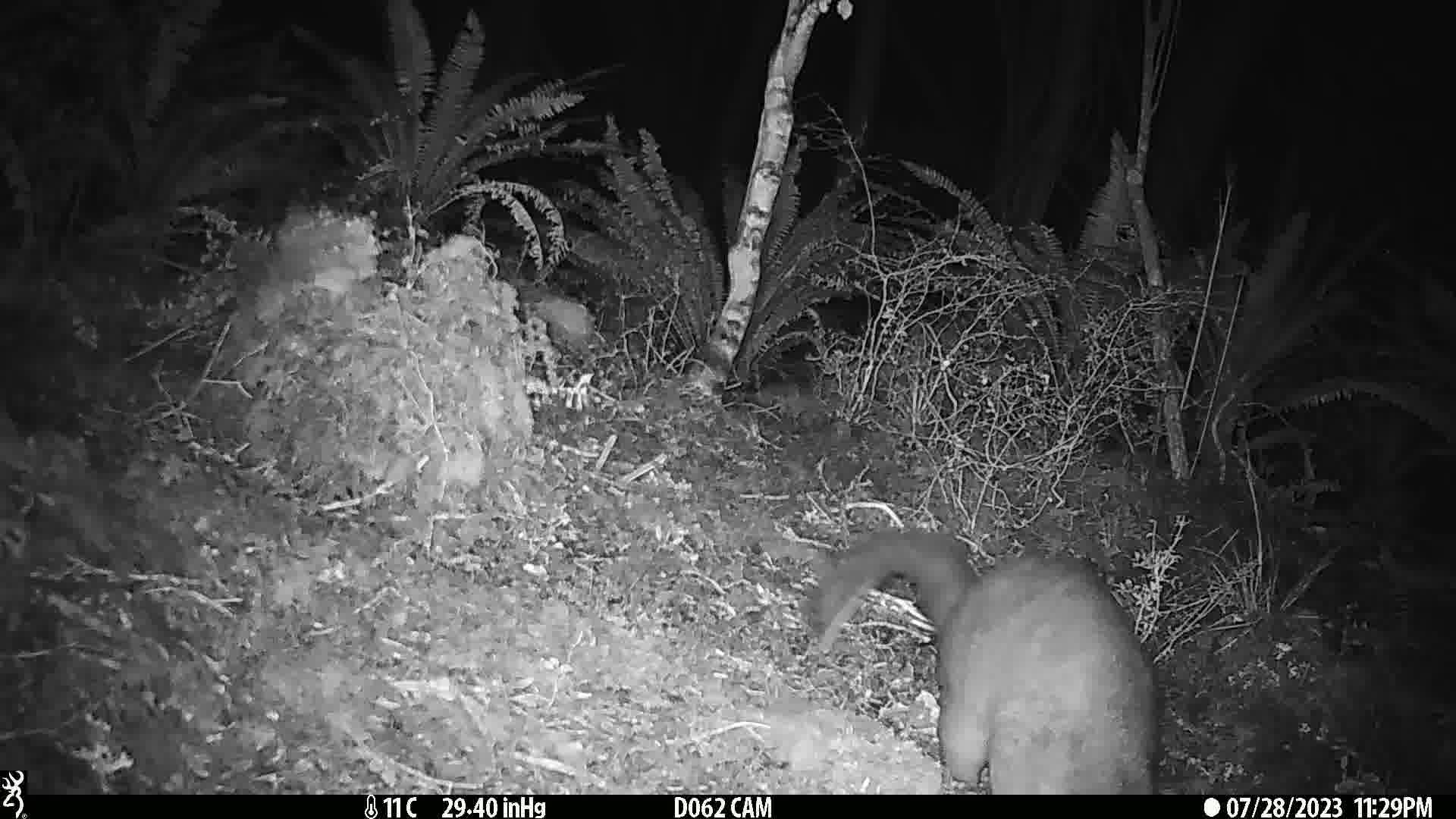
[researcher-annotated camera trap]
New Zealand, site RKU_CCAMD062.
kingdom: Animalia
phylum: Chordata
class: Mammalia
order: Diprotodontia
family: Phalangeridae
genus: Trichosurus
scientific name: Trichosurus vulpecula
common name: common brushtail possum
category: possum